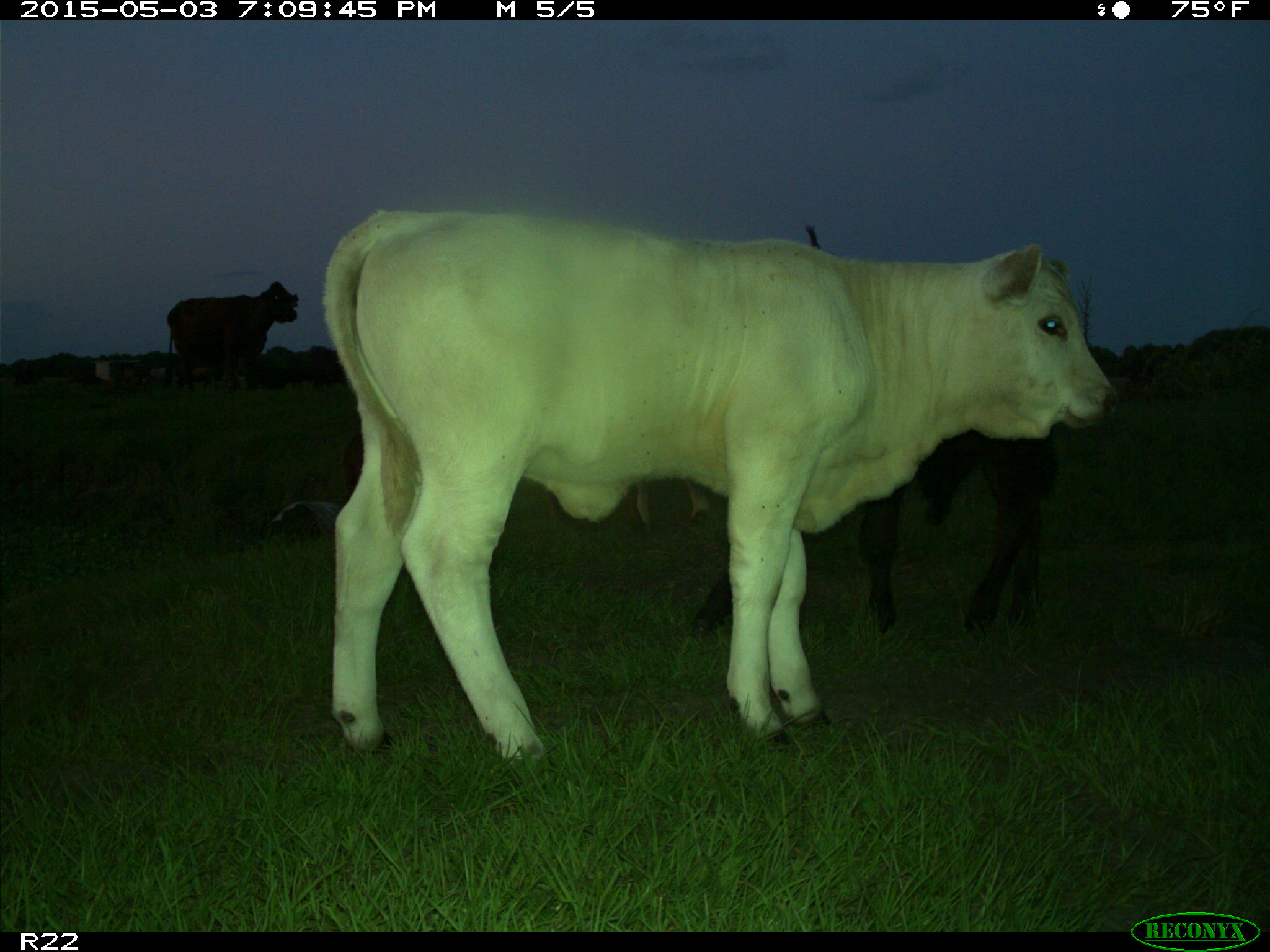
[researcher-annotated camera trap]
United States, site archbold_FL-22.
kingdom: Animalia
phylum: Chordata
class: Mammalia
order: Artiodactyla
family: Bovidae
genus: Bos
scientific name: Bos taurus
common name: domestic cow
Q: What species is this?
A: Bos taurus (domestic cow).